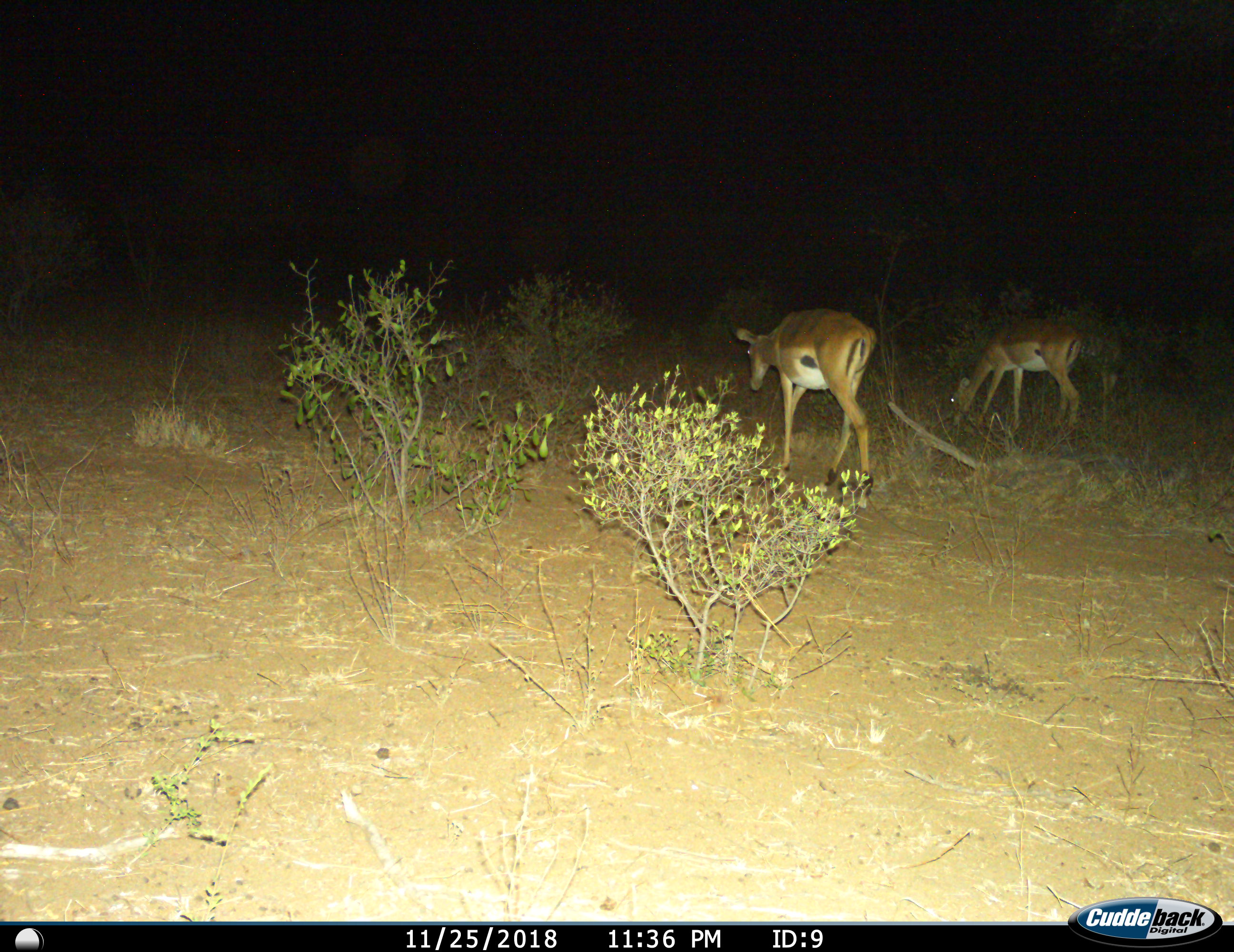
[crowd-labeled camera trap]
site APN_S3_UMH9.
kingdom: Animalia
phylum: Chordata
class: Mammalia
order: Artiodactyla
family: Bovidae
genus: Aepyceros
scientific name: Aepyceros melampus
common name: impala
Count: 2.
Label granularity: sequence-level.